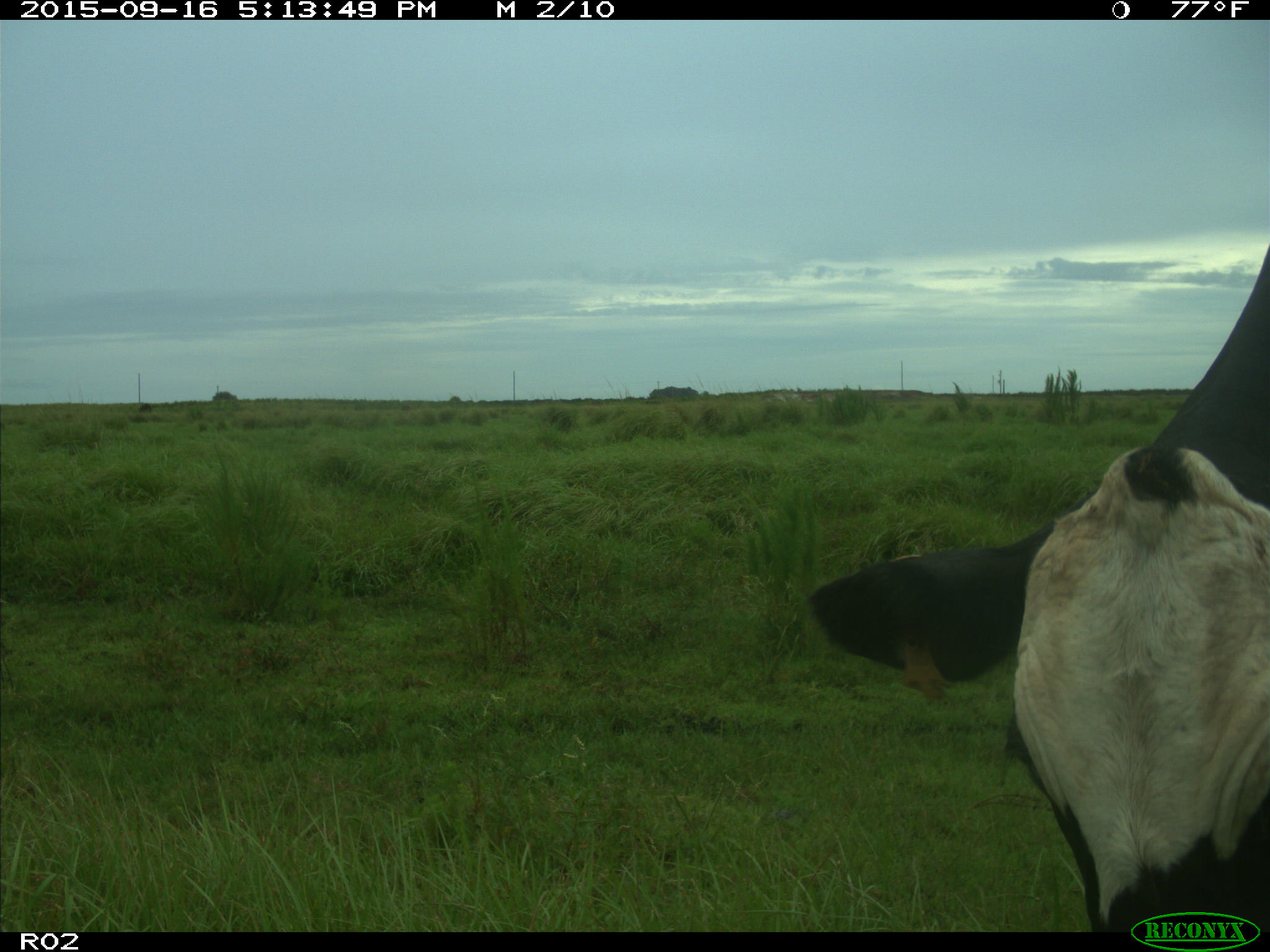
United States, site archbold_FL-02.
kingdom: Animalia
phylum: Chordata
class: Mammalia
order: Artiodactyla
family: Bovidae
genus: Bos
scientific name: Bos taurus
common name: domestic cow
Bos taurus (domestic cow).